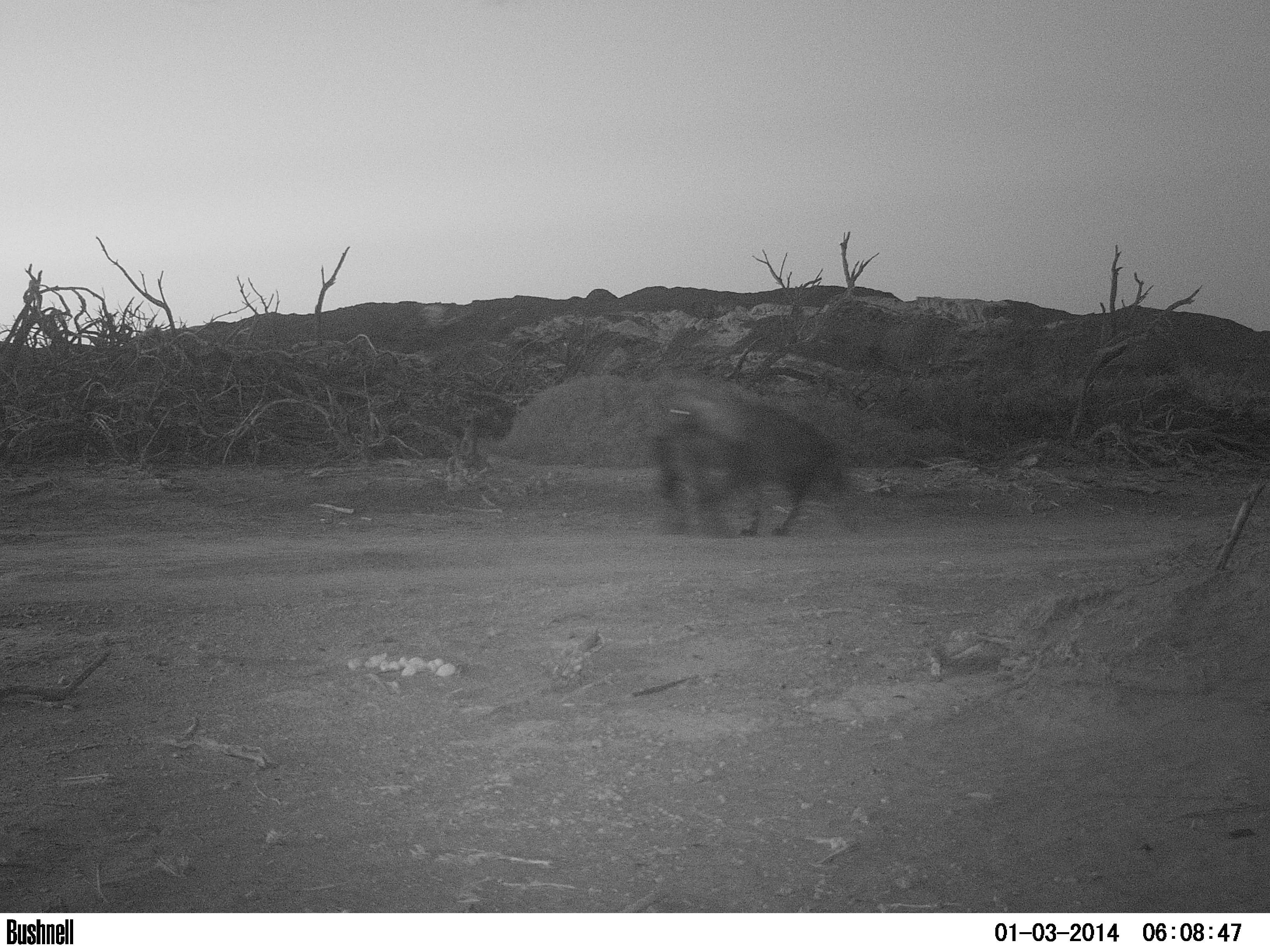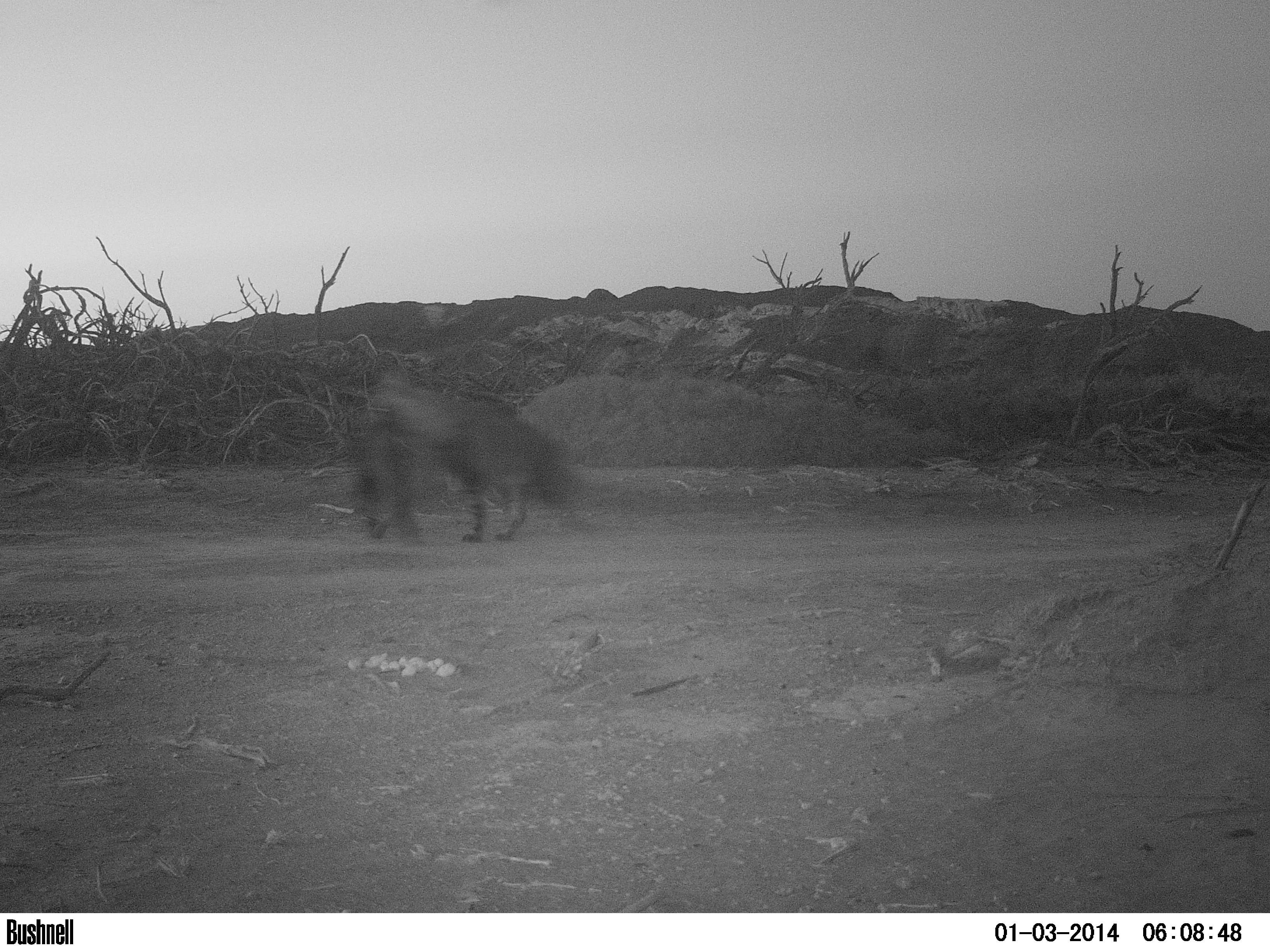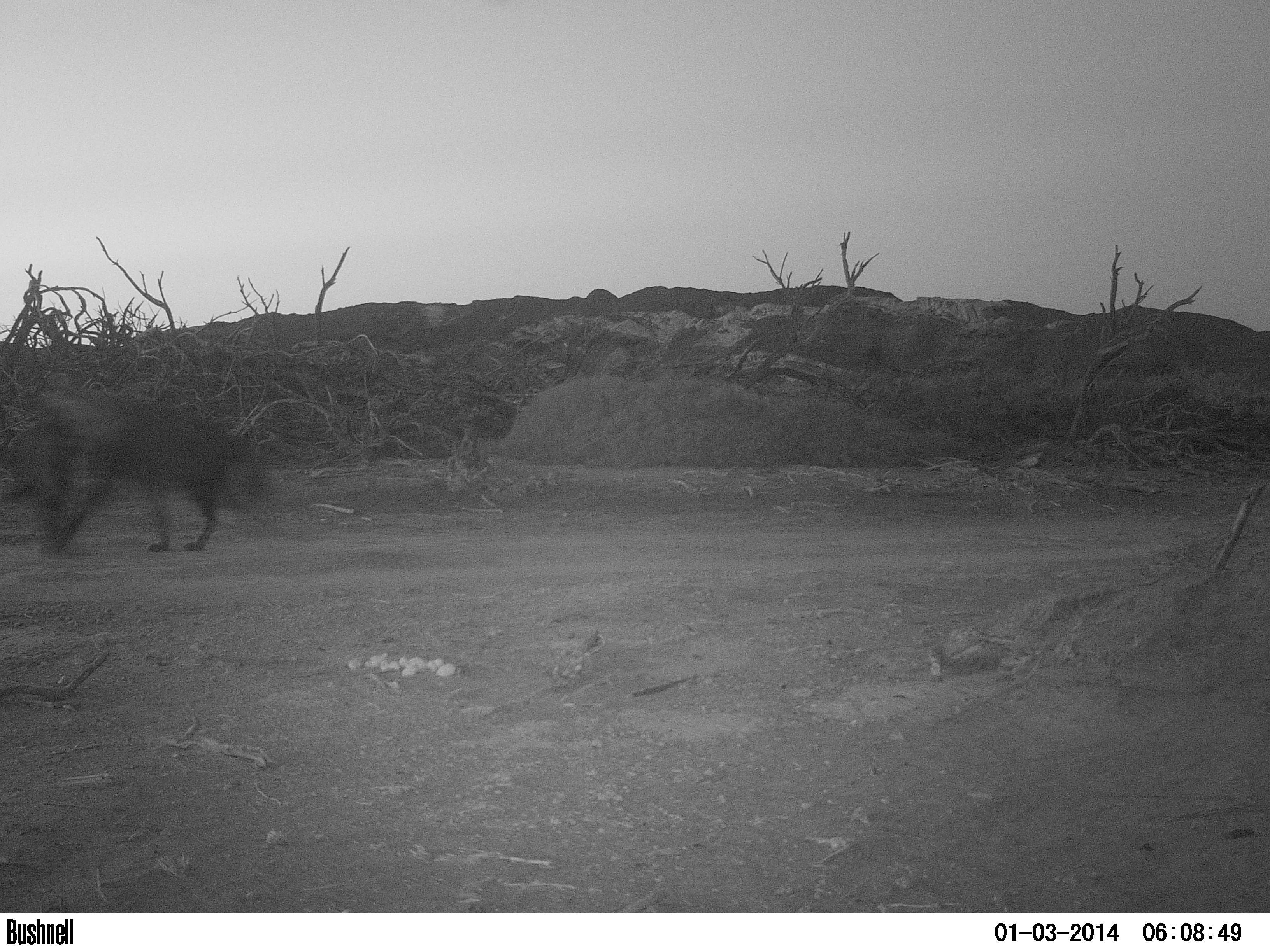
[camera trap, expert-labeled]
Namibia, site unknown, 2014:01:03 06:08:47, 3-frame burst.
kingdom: Animalia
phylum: Chordata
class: Mammalia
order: Carnivora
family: Hyaenidae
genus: Parahyaena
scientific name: Parahyaena brunnea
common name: brown hyena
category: hyaena brunnea